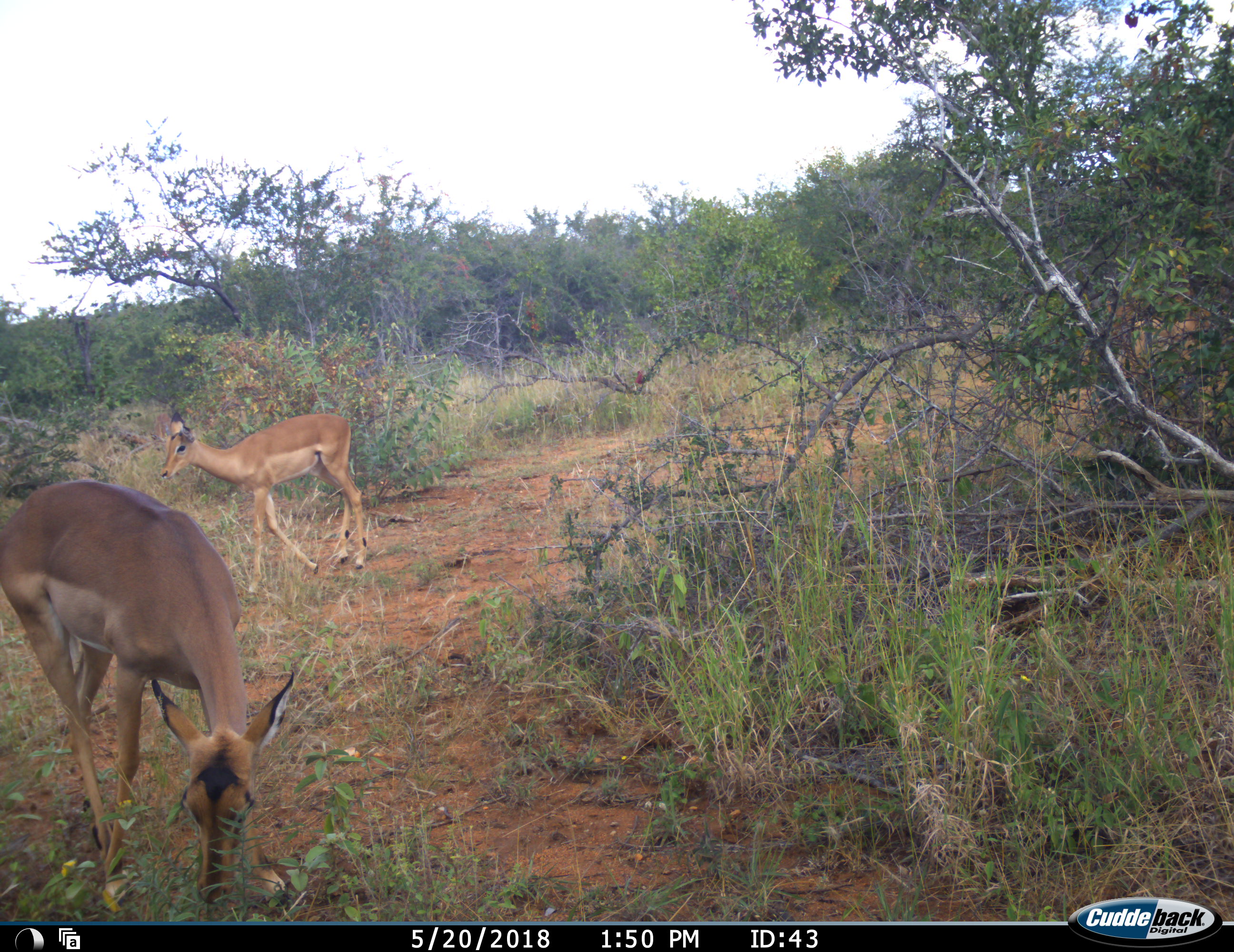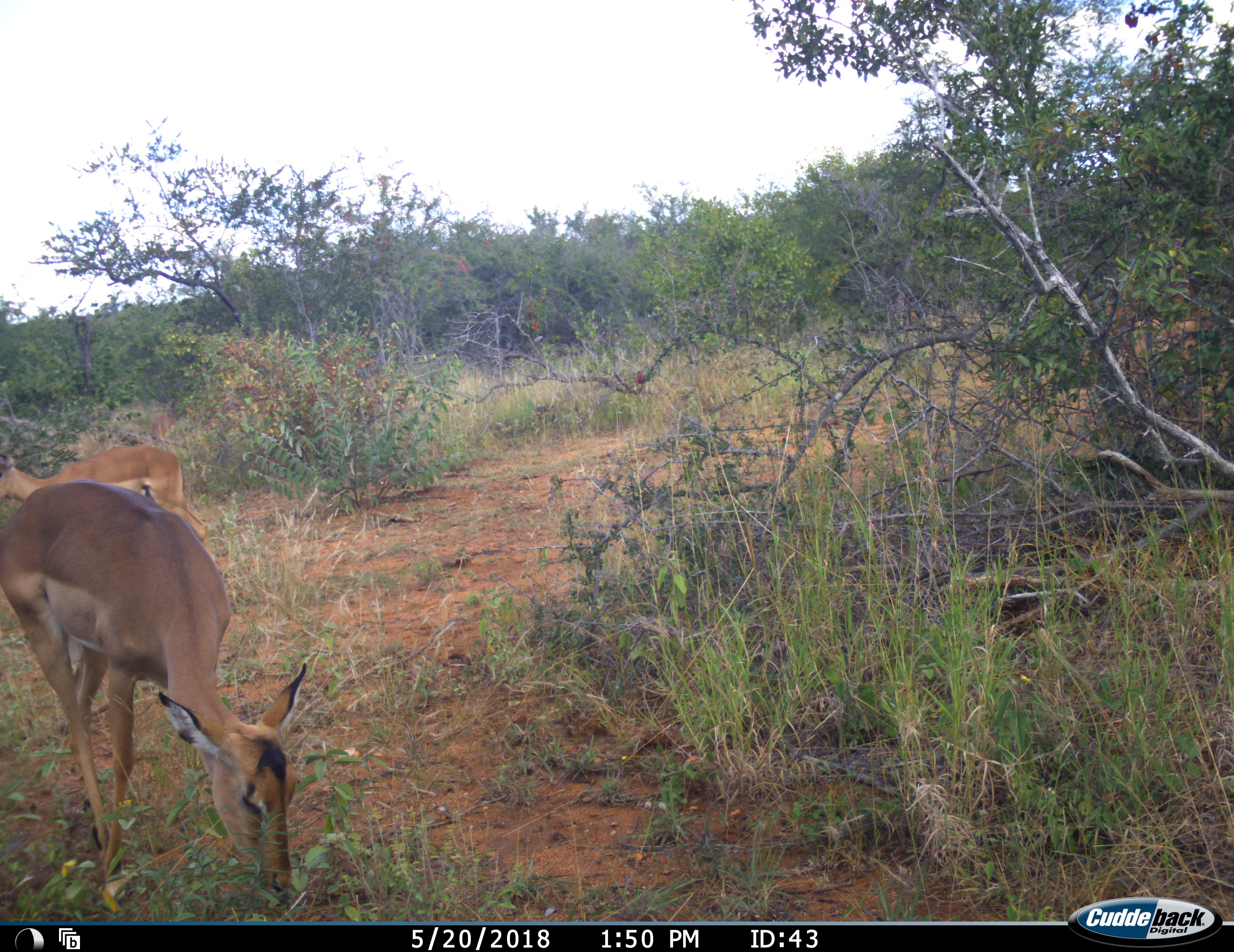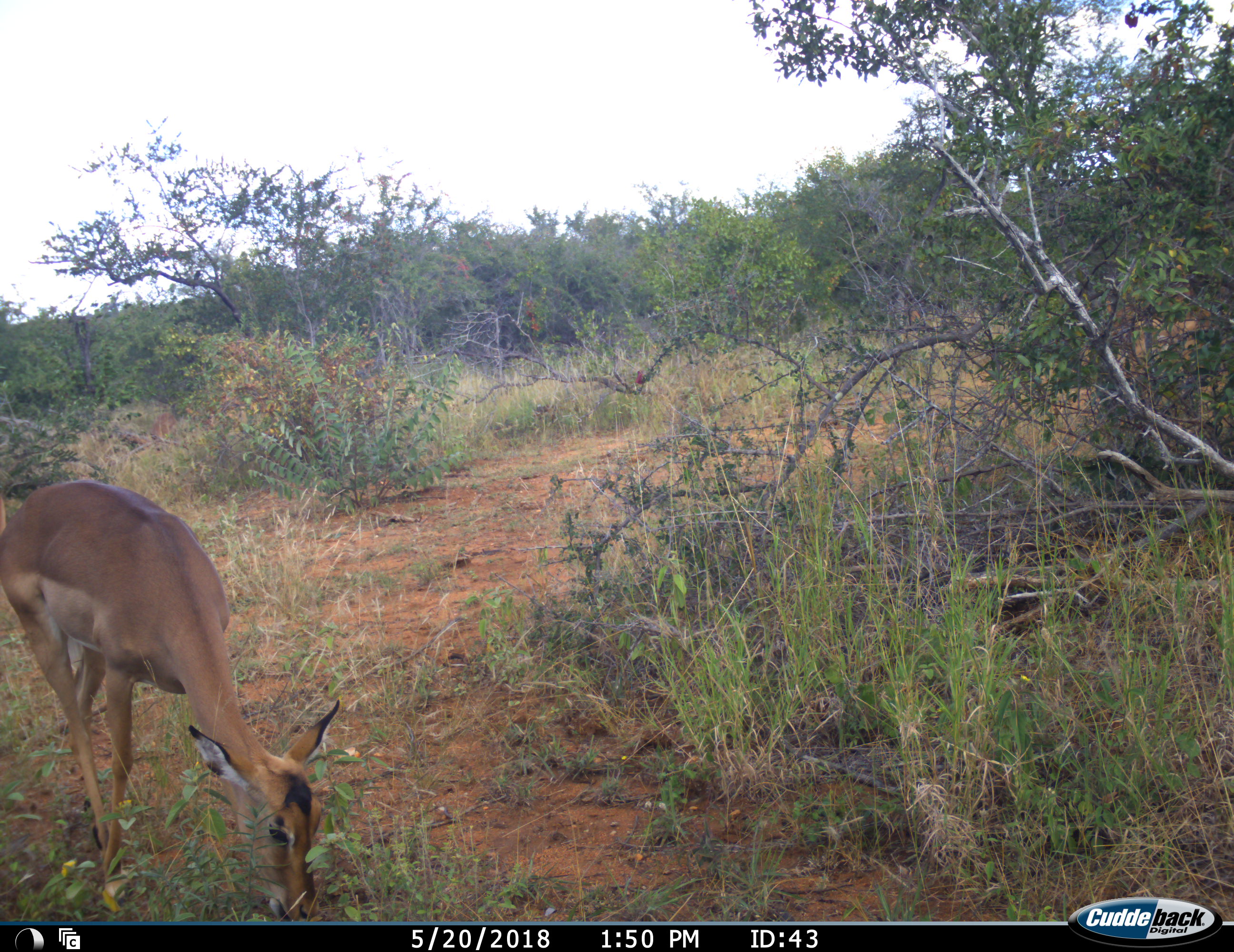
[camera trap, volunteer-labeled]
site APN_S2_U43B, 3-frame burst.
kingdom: Animalia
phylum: Chordata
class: Mammalia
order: Artiodactyla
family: Bovidae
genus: Aepyceros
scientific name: Aepyceros melampus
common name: impala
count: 2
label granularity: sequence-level